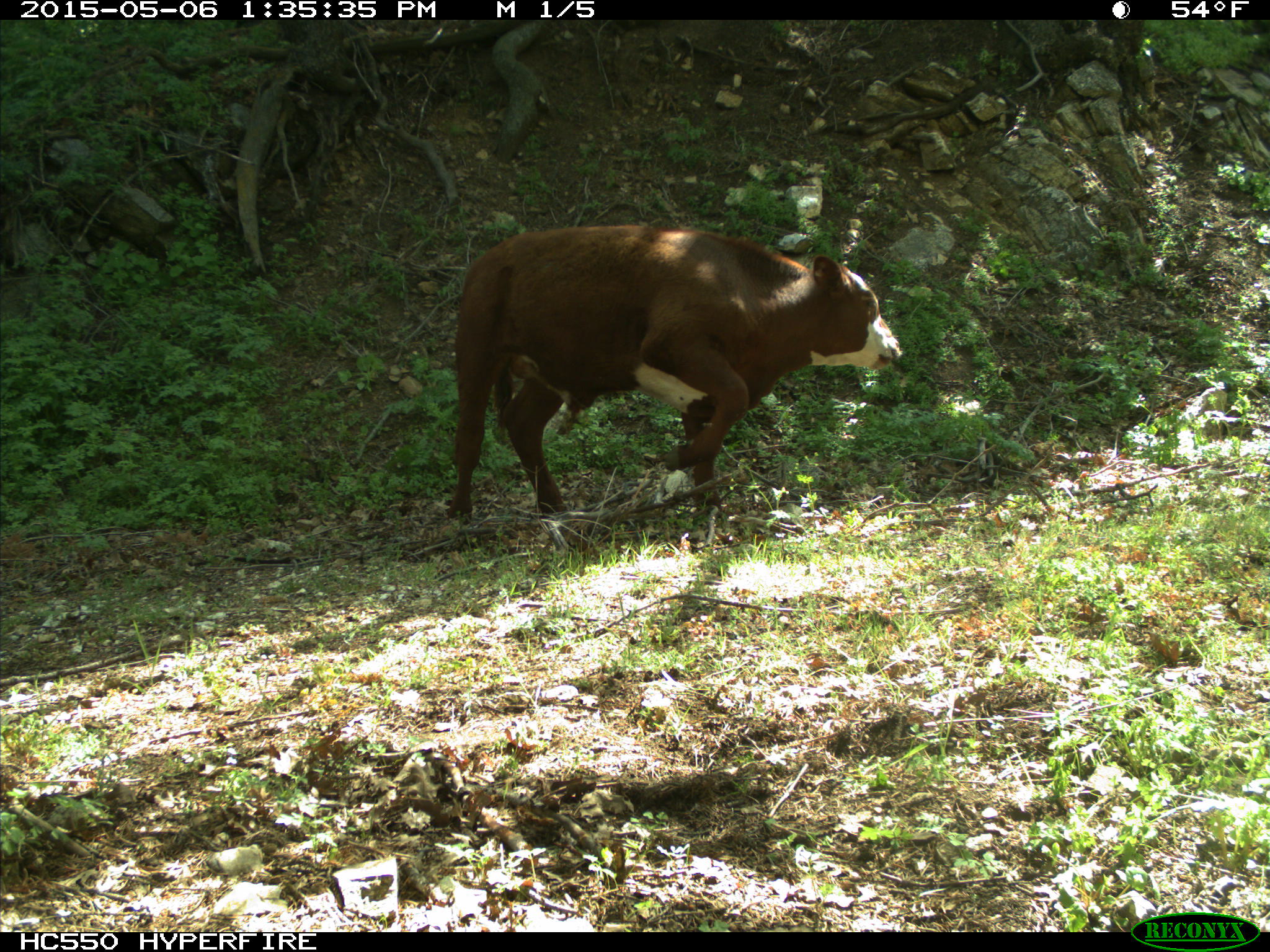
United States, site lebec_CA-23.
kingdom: Animalia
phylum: Chordata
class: Mammalia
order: Artiodactyla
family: Bovidae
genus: Bos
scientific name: Bos taurus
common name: domestic cow